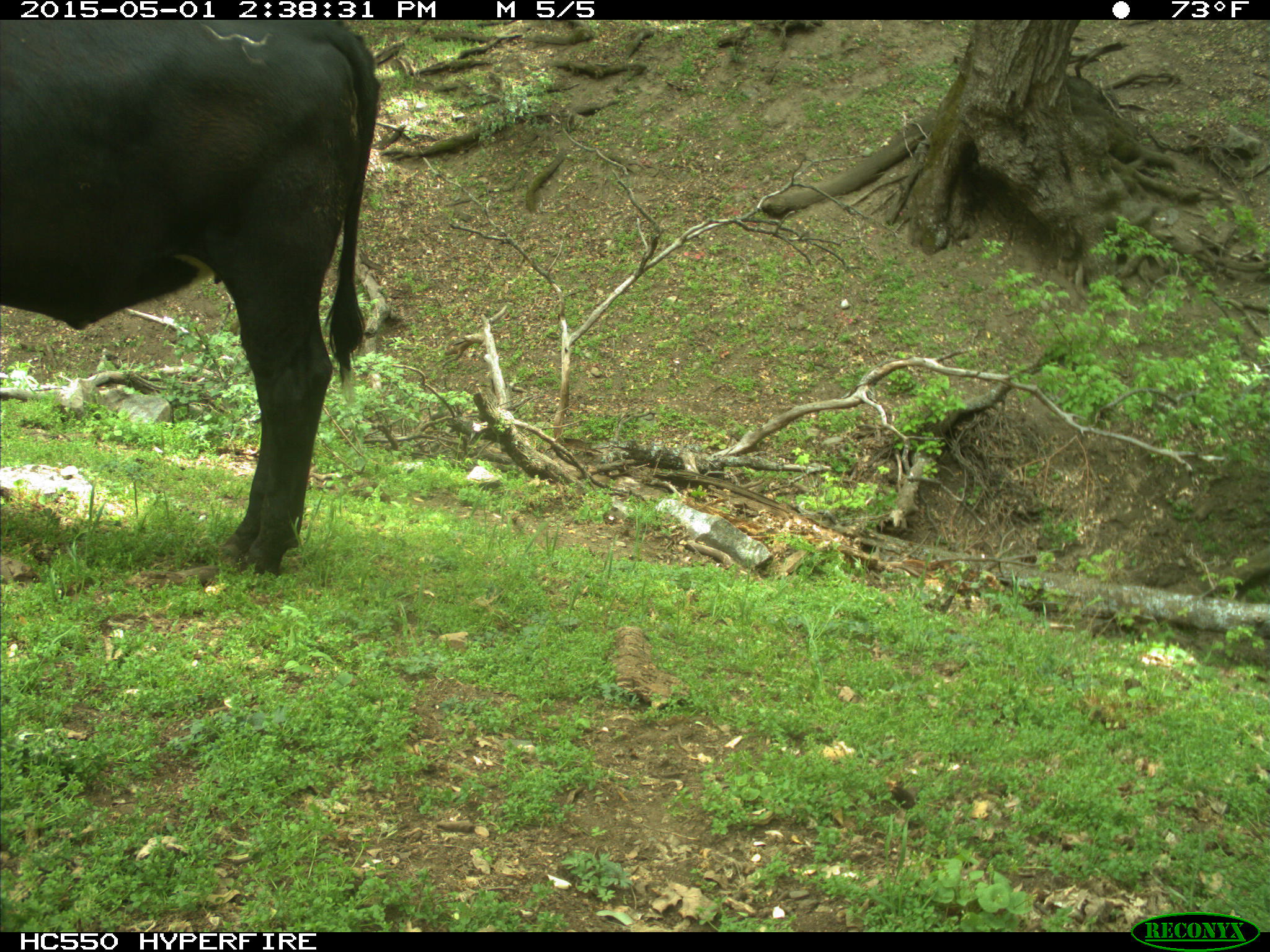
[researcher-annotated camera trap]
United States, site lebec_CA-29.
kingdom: Animalia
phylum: Chordata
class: Mammalia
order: Artiodactyla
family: Bovidae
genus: Bos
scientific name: Bos taurus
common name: domestic cow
Bos taurus (domestic cow).